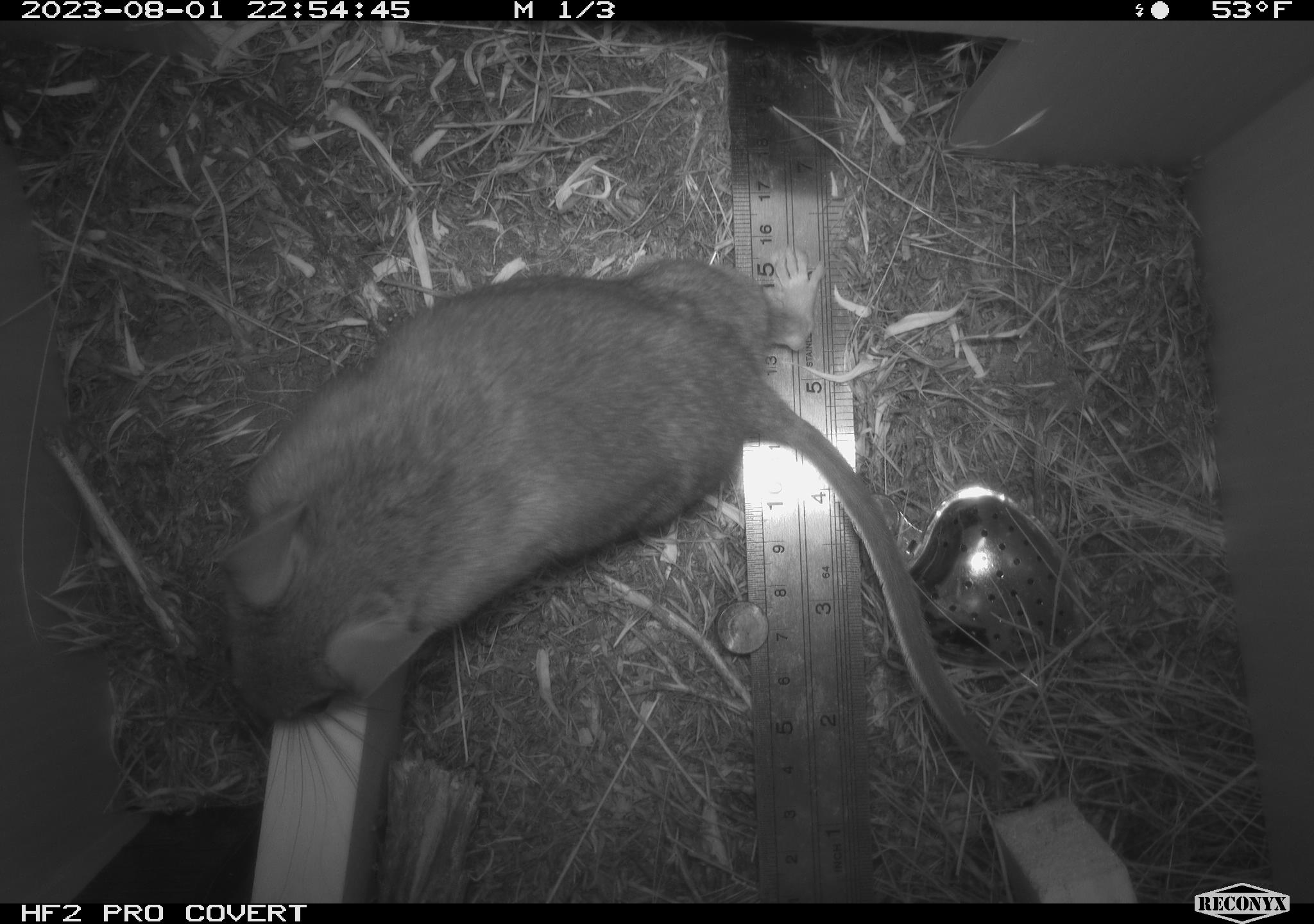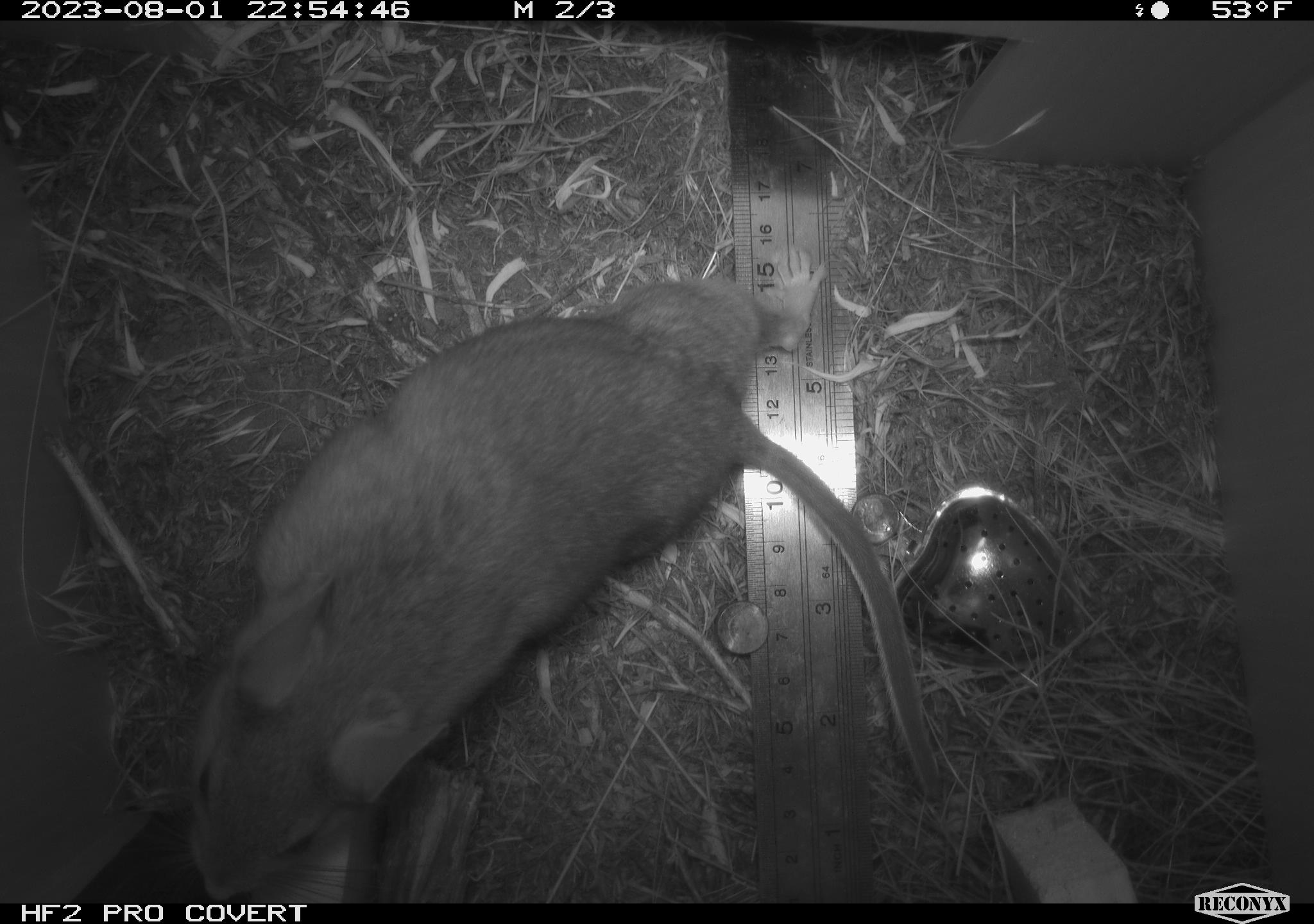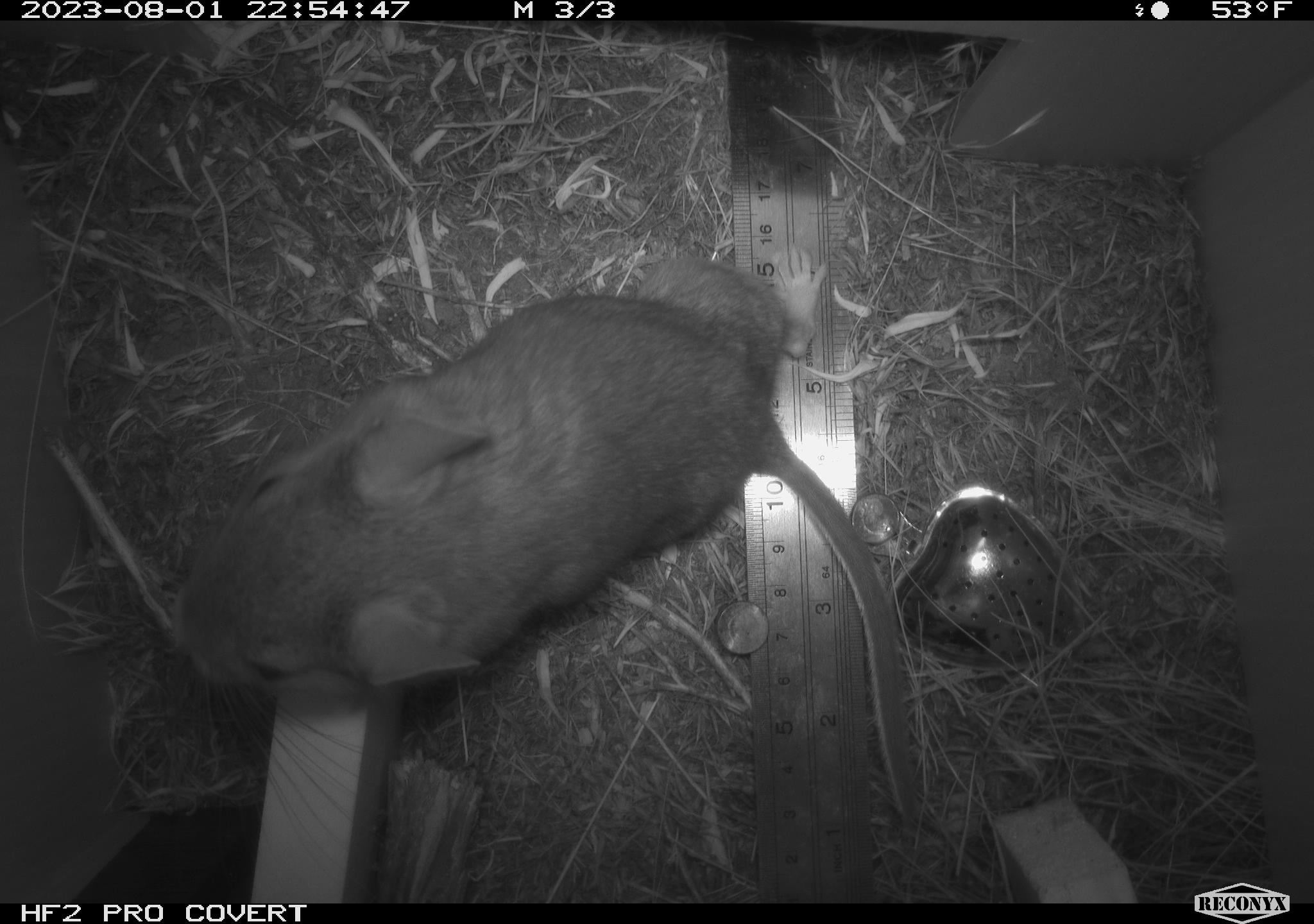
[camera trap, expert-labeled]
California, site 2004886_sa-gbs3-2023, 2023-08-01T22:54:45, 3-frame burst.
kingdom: Animalia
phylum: Chordata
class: Mammalia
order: Rodentia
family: Cricetidae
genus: Neotoma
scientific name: Neotoma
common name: pack rat or woodrat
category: neotoma species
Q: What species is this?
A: Neotoma species (pack rat or woodrat) (Neotoma).